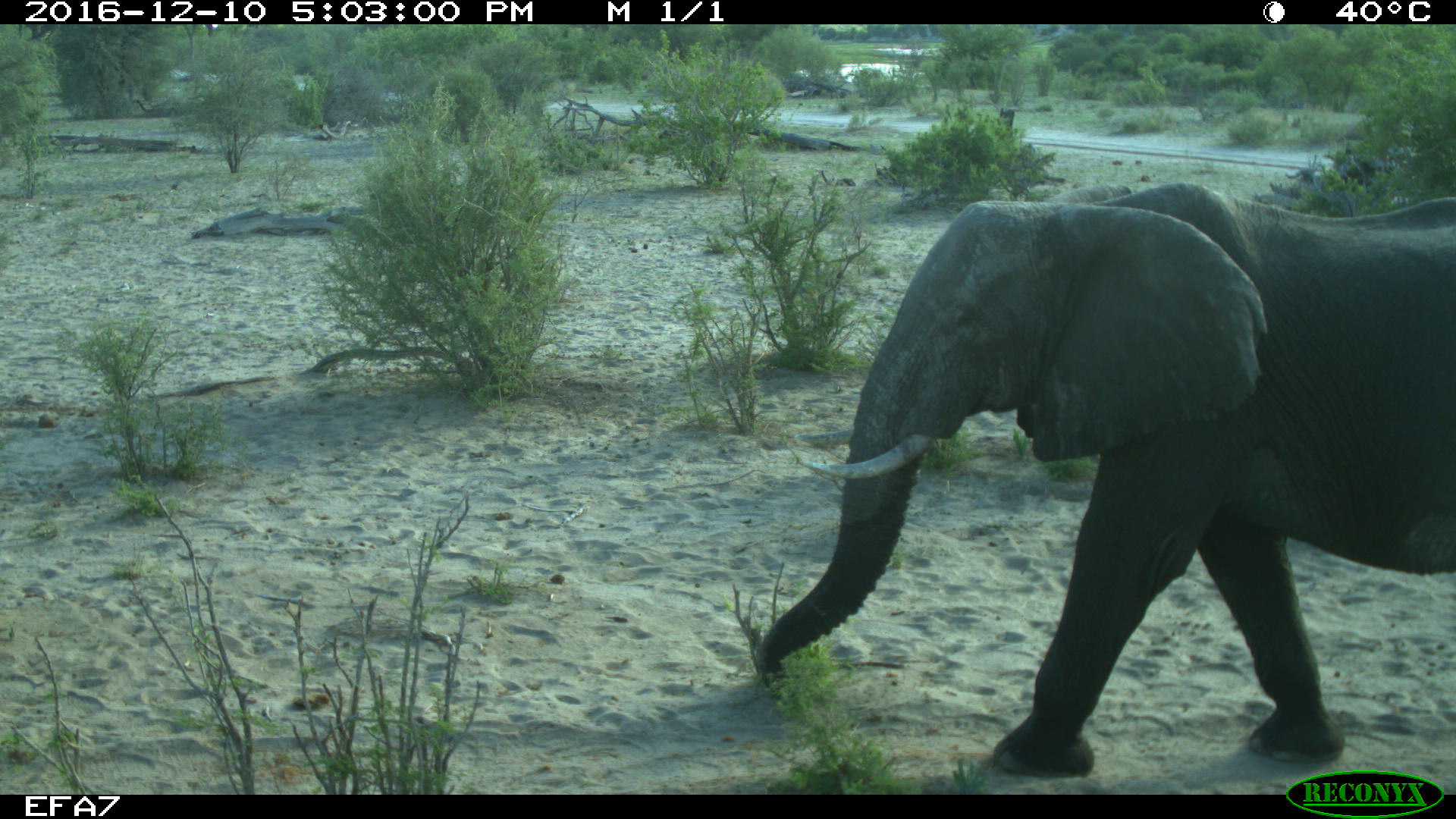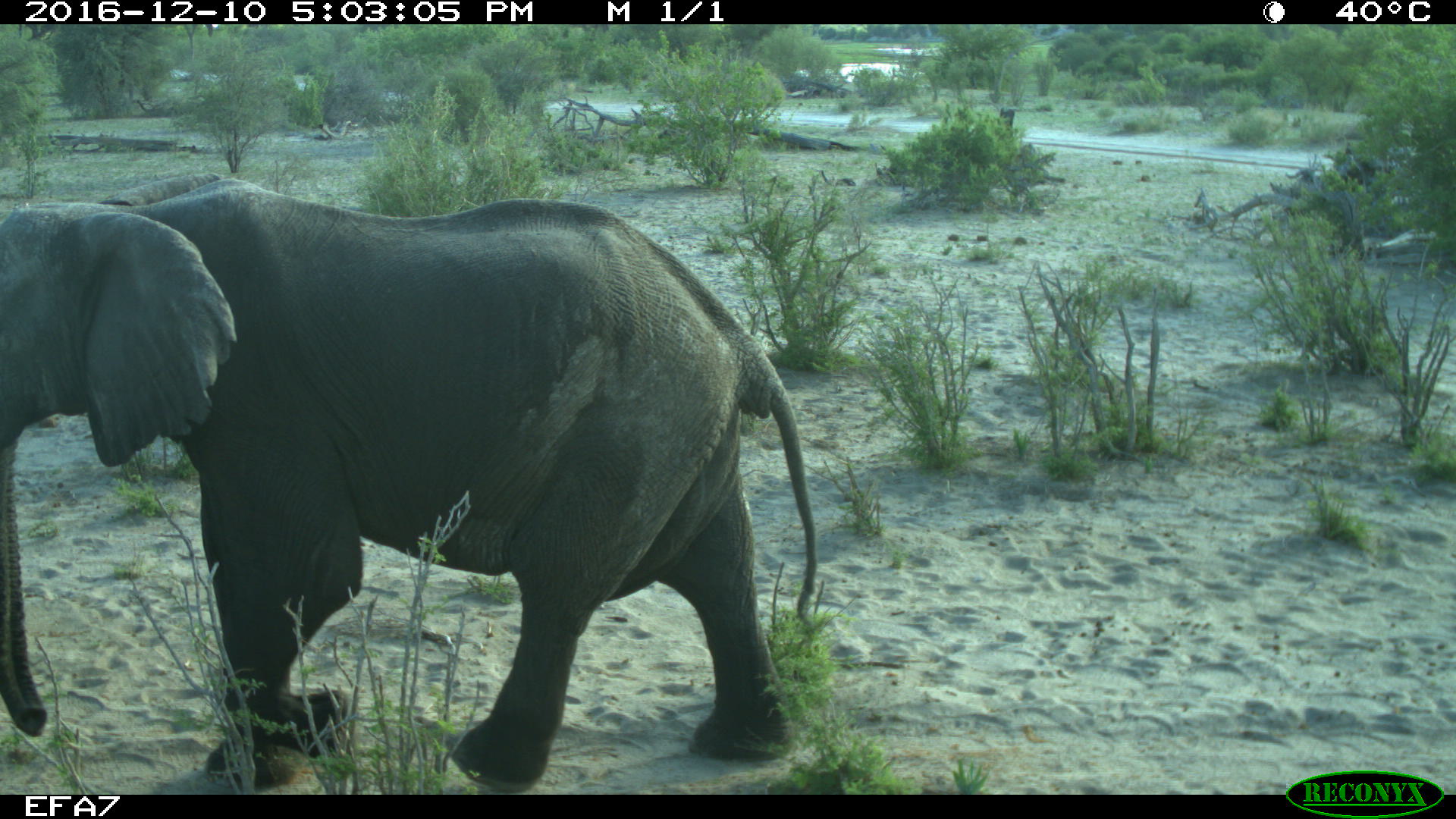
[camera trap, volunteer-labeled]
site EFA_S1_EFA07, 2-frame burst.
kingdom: Animalia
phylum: Chordata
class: Mammalia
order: Proboscidea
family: Elephantidae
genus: Loxodonta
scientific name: Loxodonta africana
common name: african bush elephant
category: elephant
Elephant (african bush elephant) (Loxodonta africana), count 1. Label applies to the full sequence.